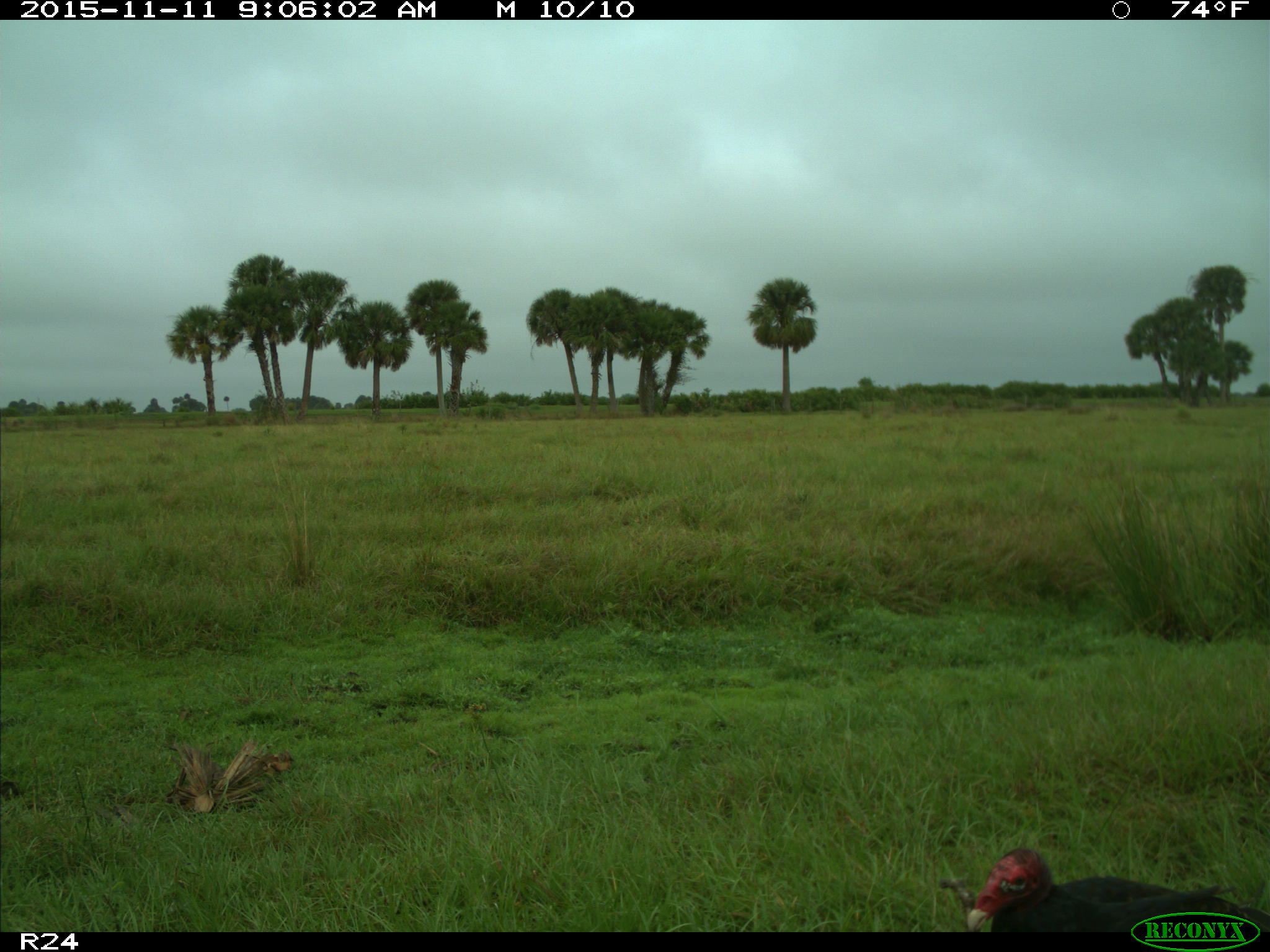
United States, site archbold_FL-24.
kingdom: Animalia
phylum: Chordata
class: Aves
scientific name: Aves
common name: birds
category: unidentified bird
Unidentified bird (birds) (Aves).